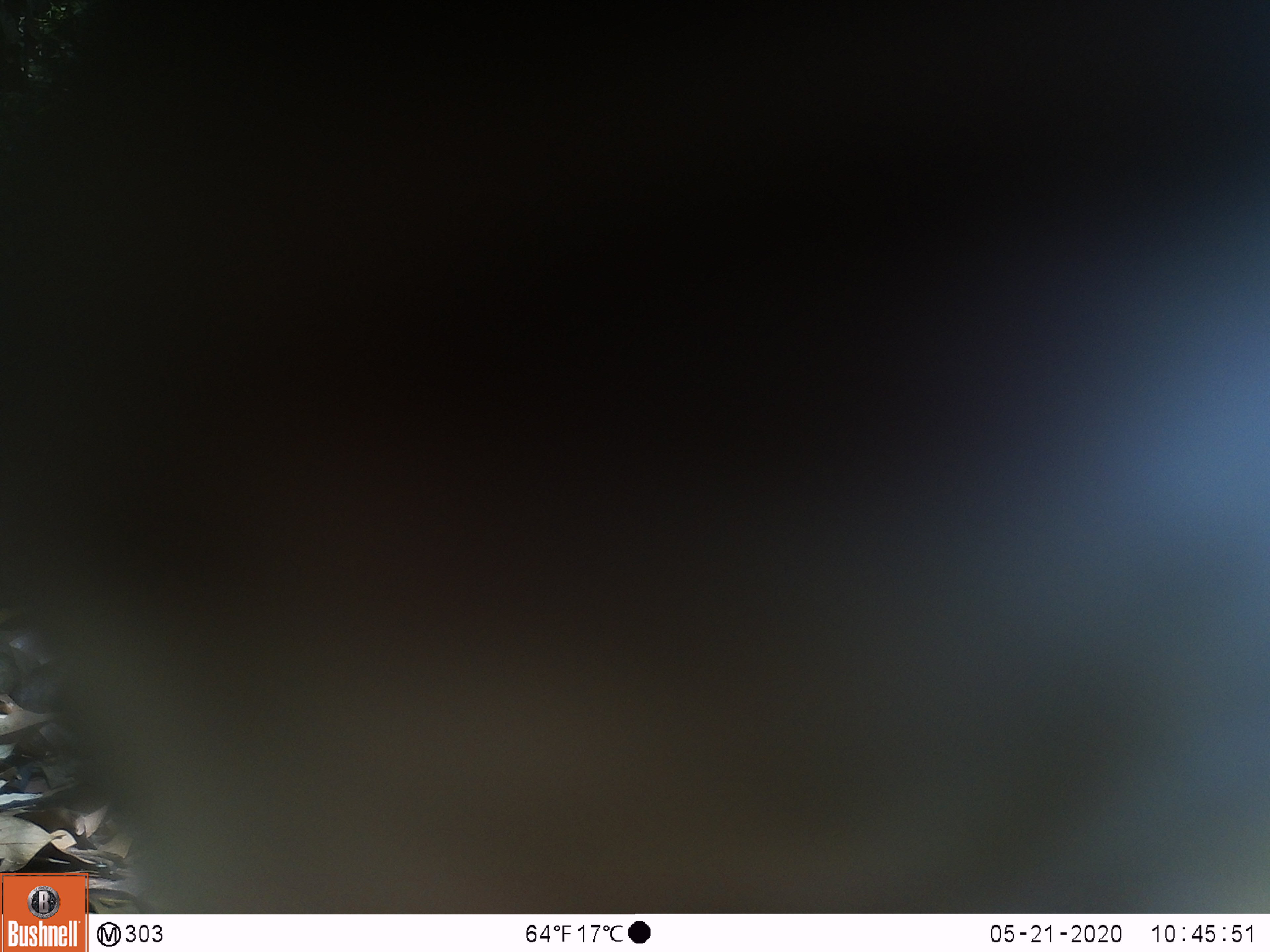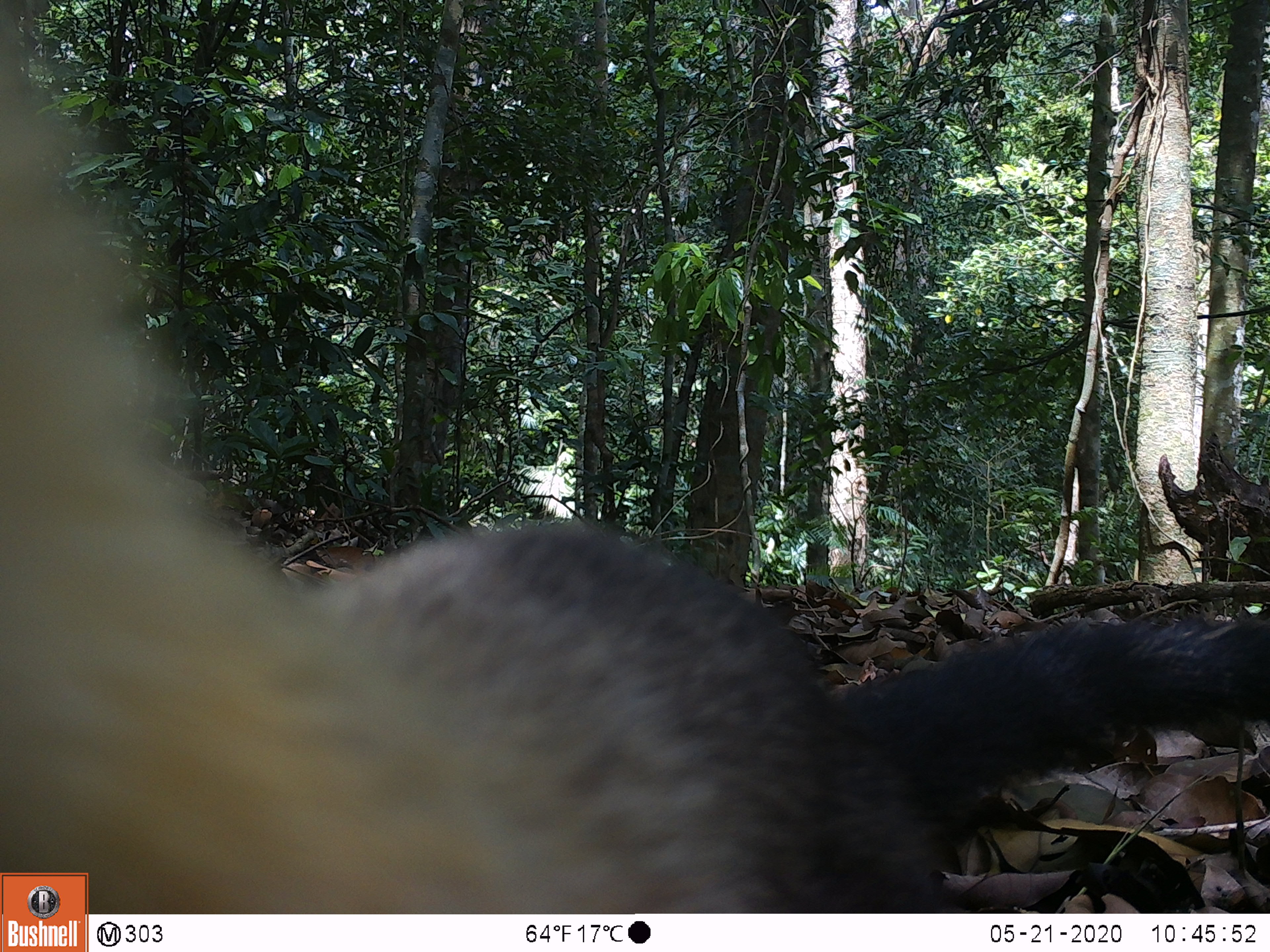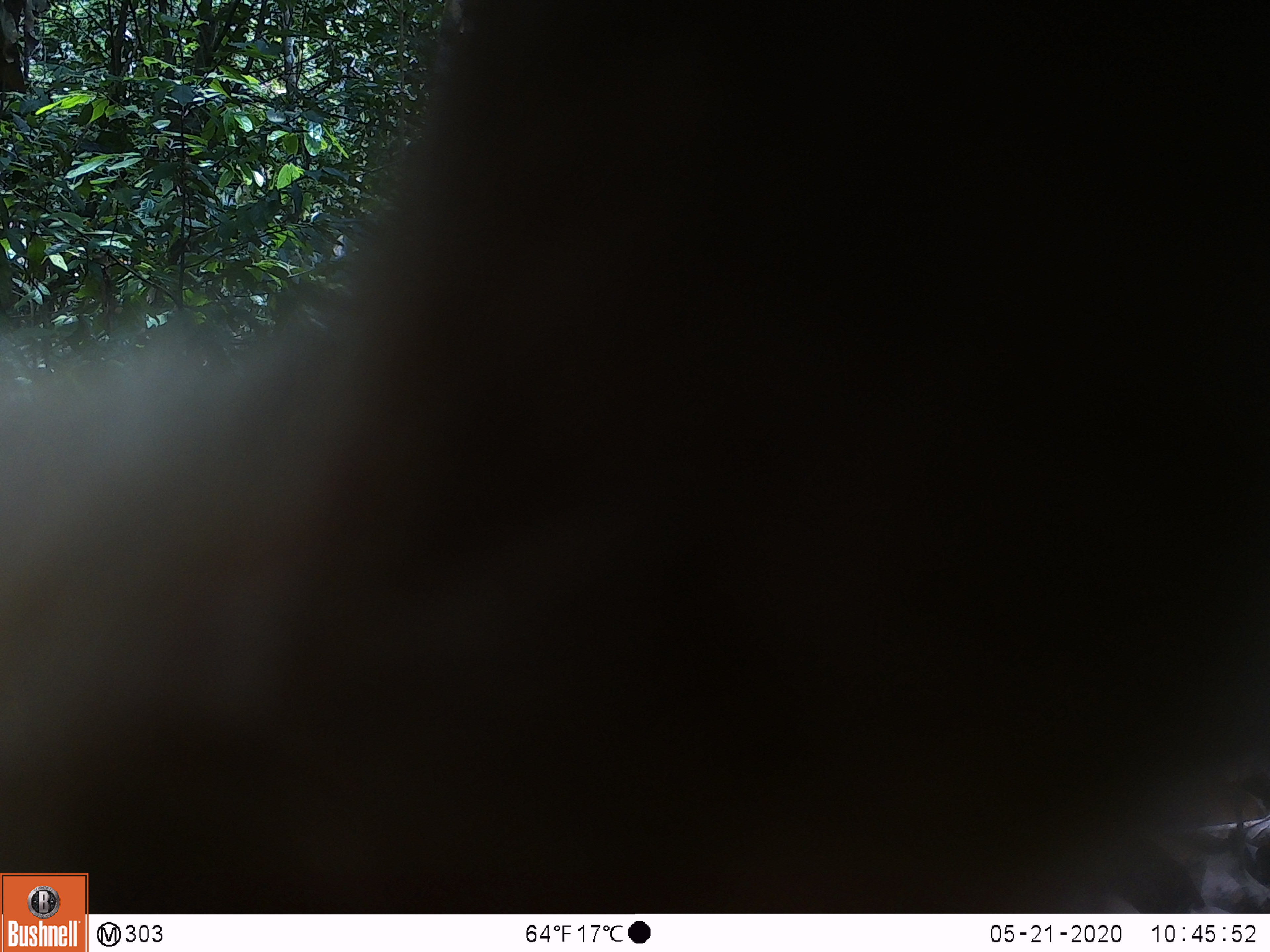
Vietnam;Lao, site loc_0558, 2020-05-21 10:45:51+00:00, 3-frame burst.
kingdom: Animalia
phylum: Chordata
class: Mammalia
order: Carnivora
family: Mustelidae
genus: Martes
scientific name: Martes flavigula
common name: yellow-throated marten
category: yellow throated marten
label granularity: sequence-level